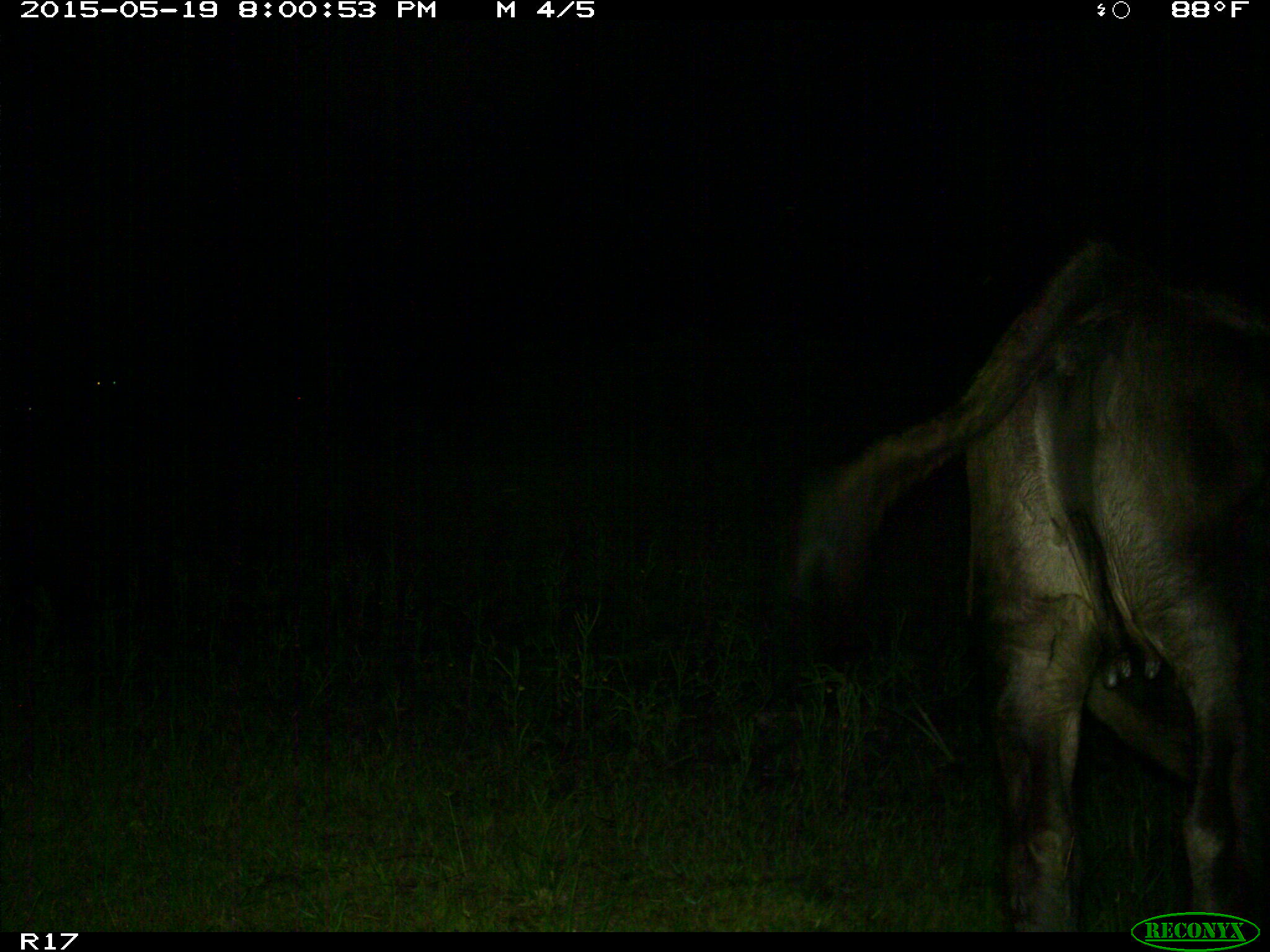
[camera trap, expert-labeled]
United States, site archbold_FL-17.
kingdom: Animalia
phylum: Chordata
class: Mammalia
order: Artiodactyla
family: Bovidae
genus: Bos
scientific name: Bos taurus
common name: domestic cow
Bos taurus (domestic cow).